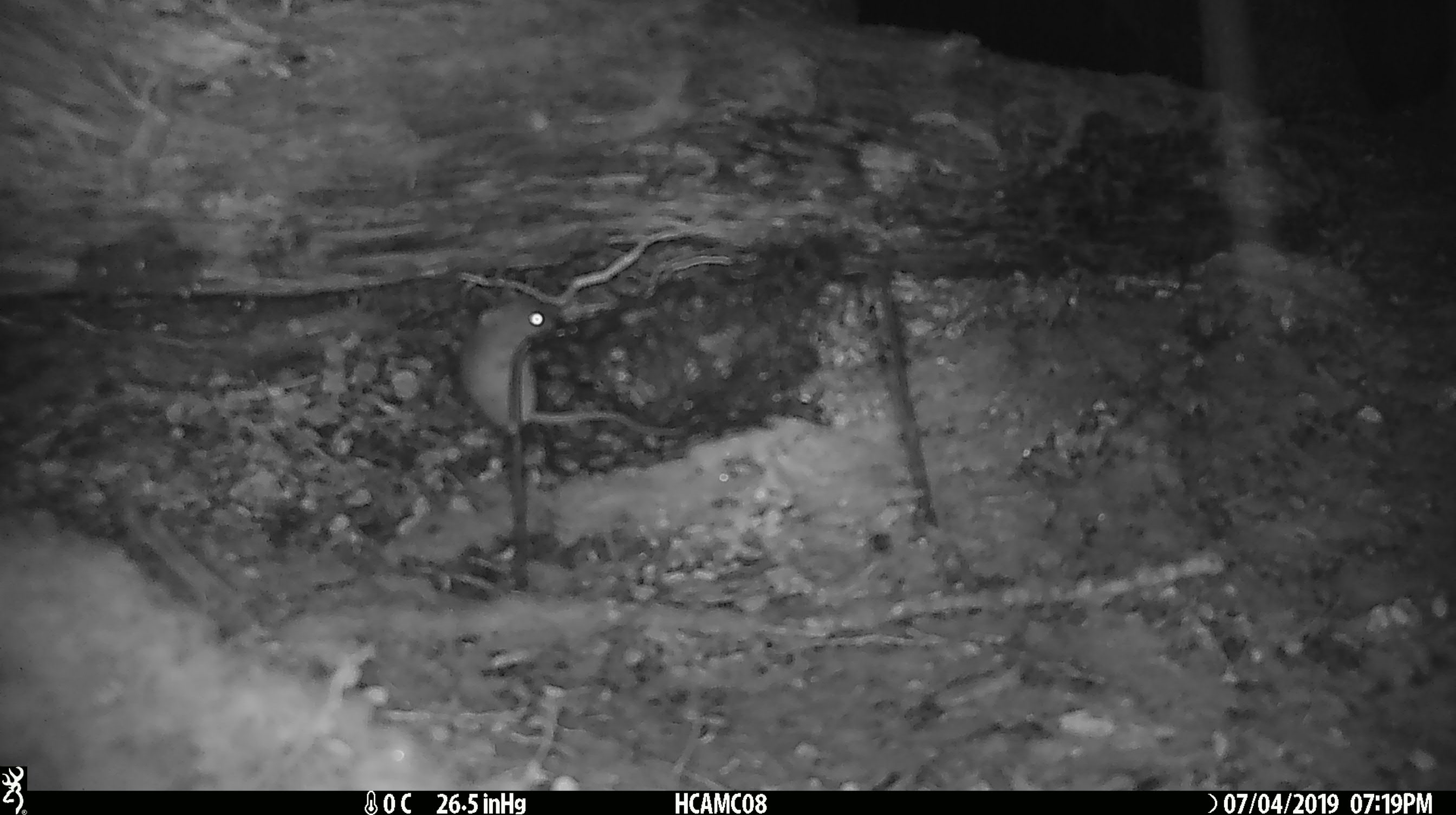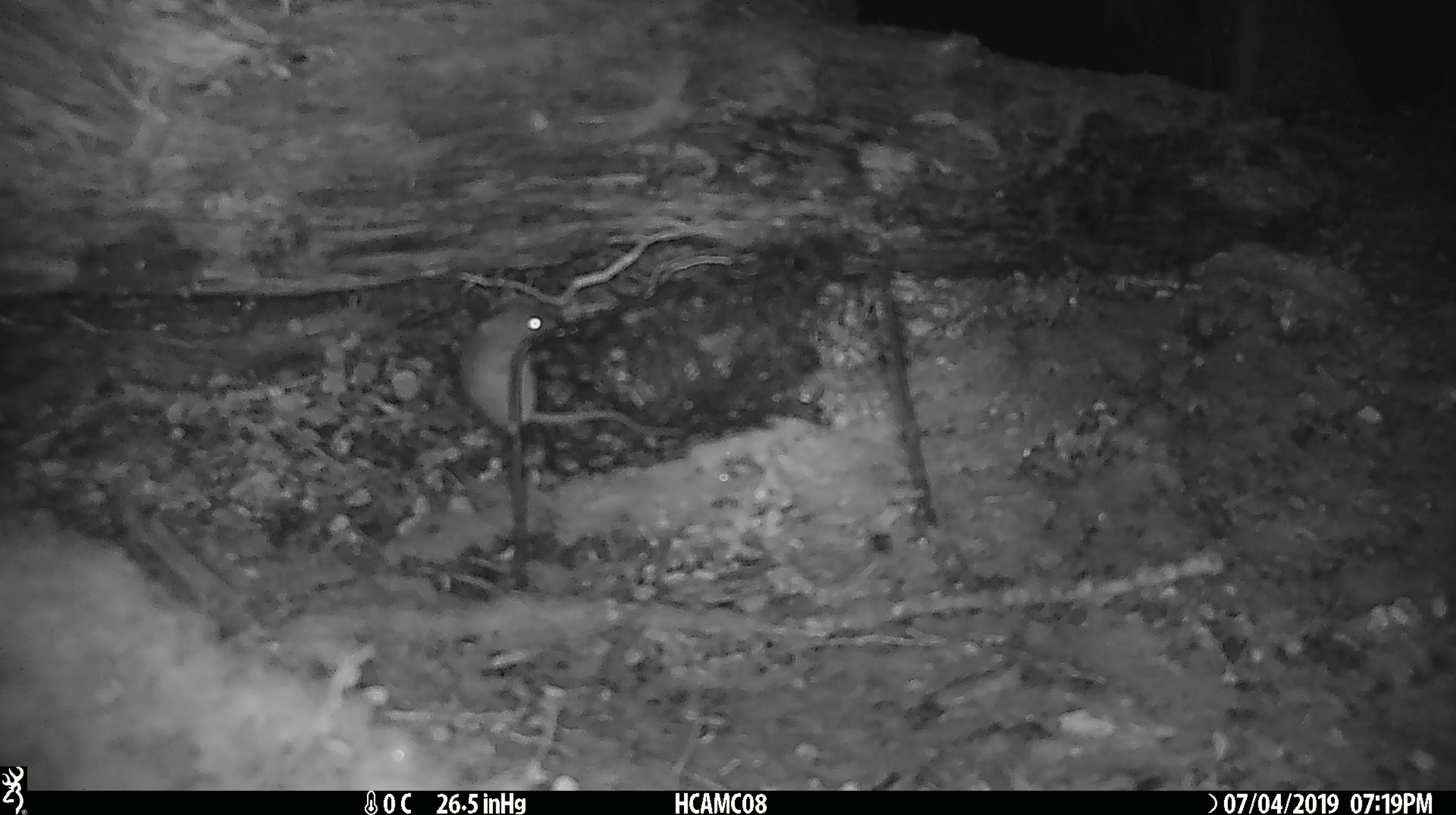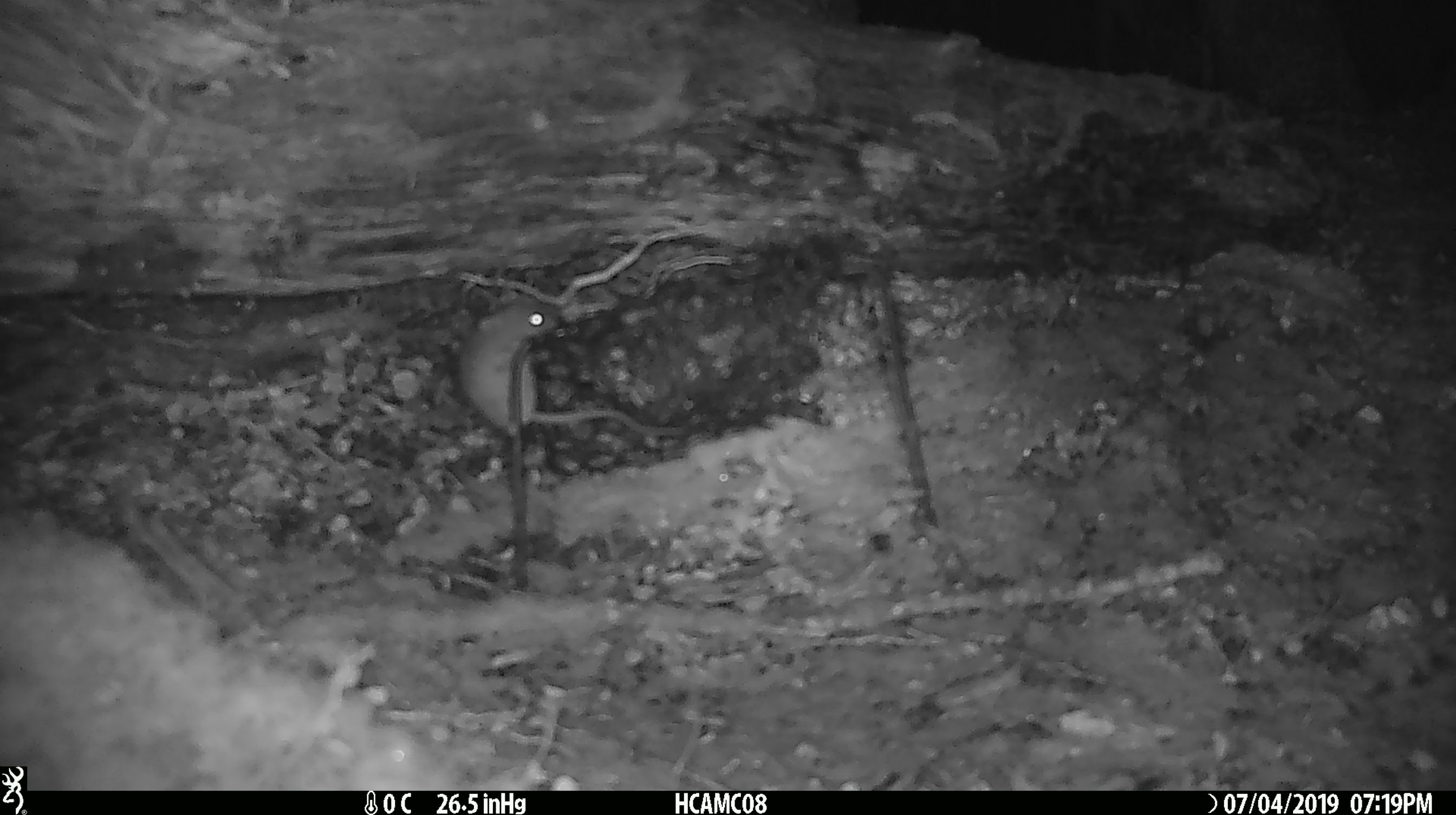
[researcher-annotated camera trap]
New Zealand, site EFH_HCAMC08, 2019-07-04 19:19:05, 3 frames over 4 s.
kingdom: Animalia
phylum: Chordata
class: Mammalia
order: Rodentia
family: Muridae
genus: Mus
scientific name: Mus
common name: mouse